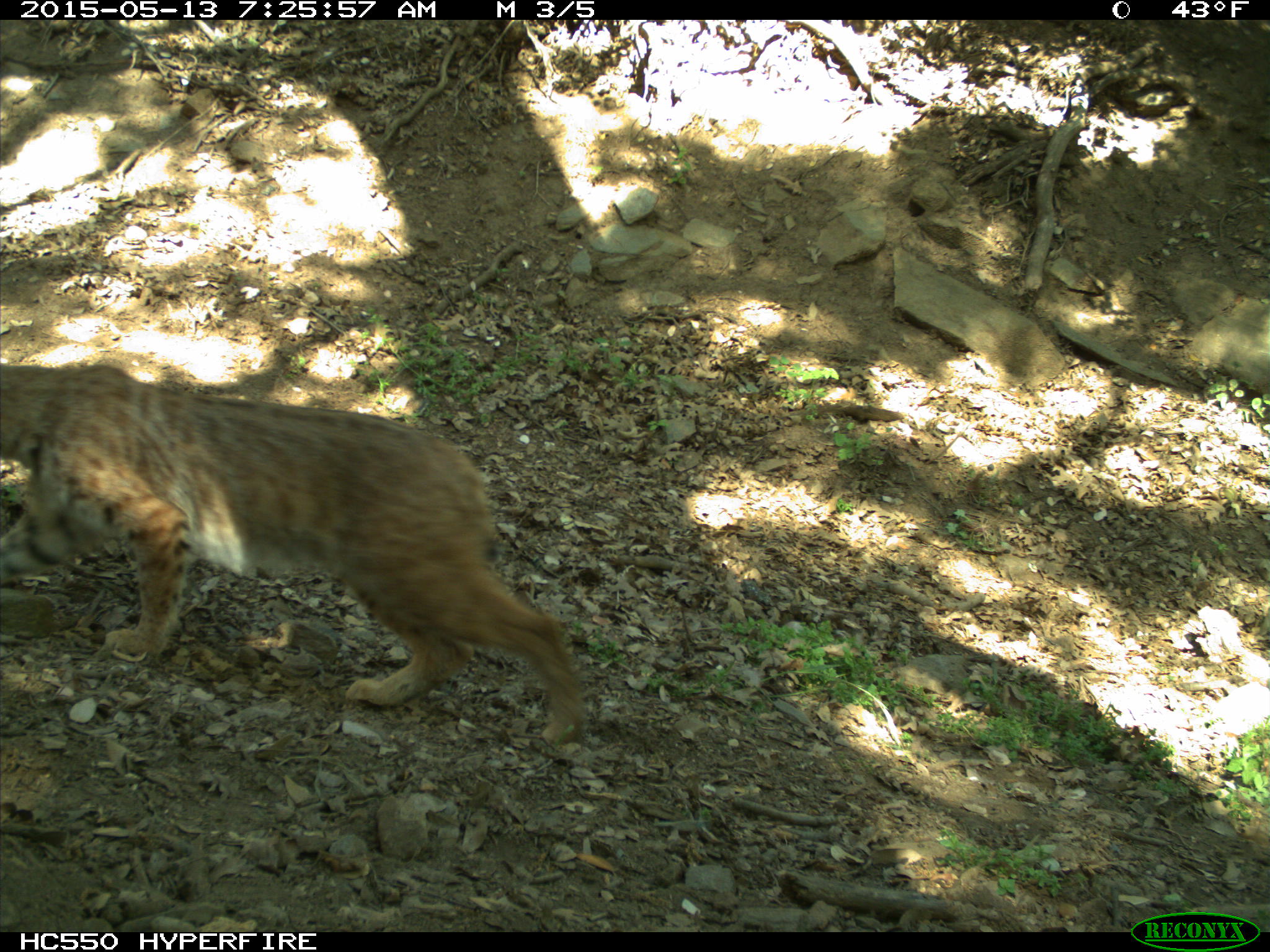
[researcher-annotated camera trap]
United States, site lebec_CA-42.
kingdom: Animalia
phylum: Chordata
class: Mammalia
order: Carnivora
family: Felidae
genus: Lynx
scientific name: Lynx rufus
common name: bobcat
Lynx rufus (bobcat).